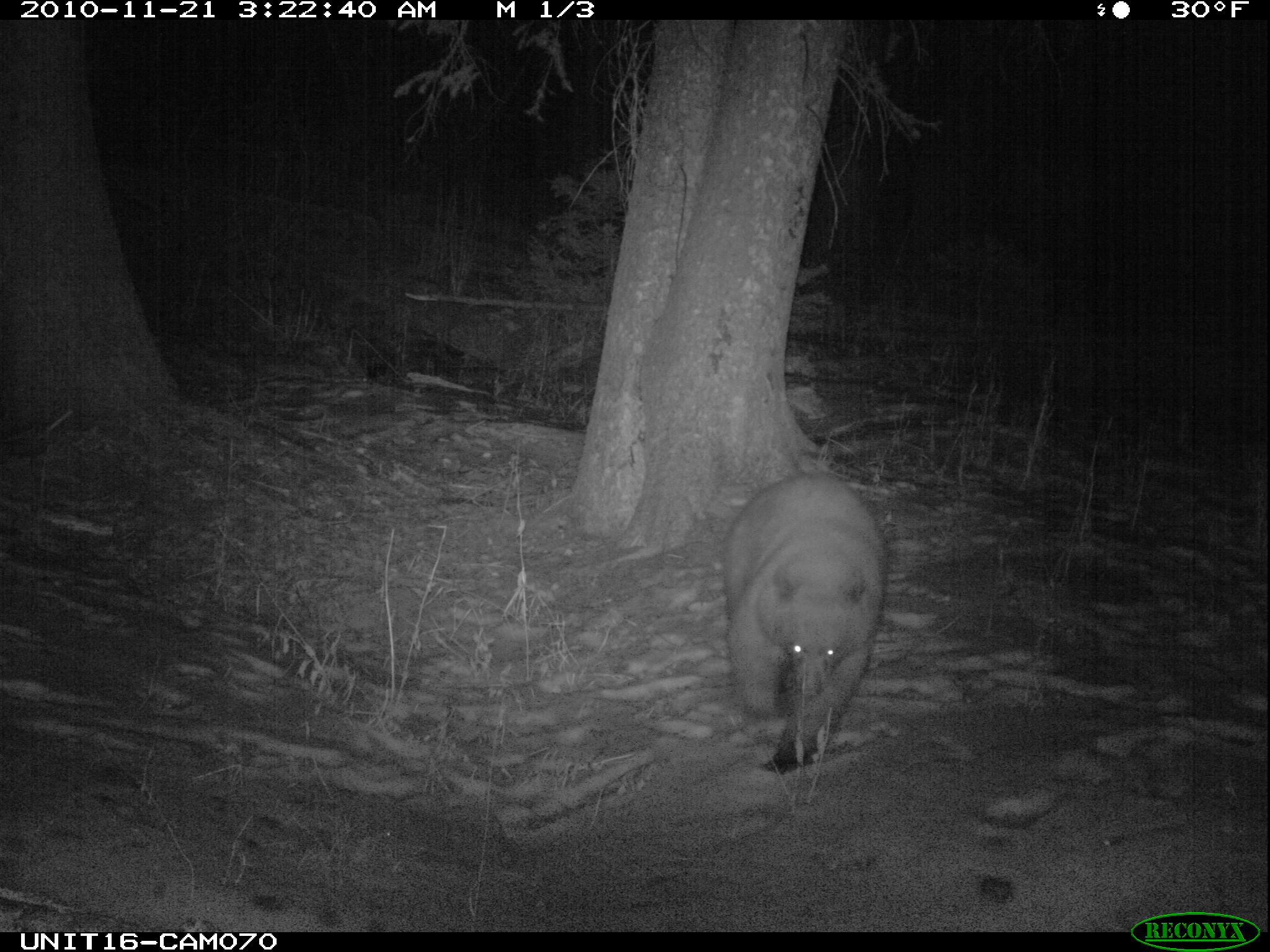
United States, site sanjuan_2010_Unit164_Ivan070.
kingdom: Animalia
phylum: Chordata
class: Mammalia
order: Carnivora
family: Ursidae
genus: Ursus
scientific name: Ursus americanus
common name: american black bear